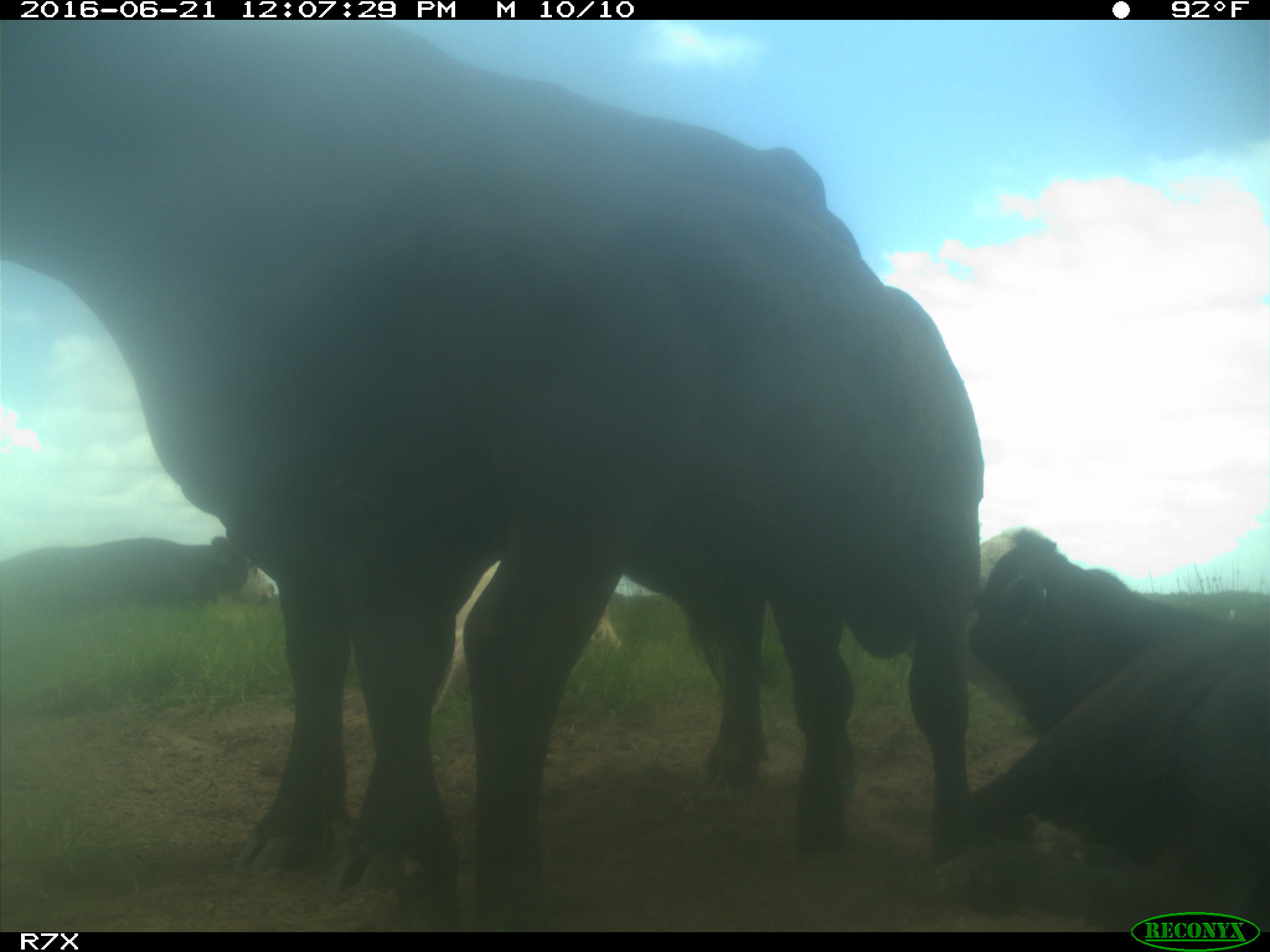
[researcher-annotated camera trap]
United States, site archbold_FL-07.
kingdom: Animalia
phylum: Chordata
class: Mammalia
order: Artiodactyla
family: Bovidae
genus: Bos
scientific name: Bos taurus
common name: domestic cow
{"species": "Bos taurus (domestic cow)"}